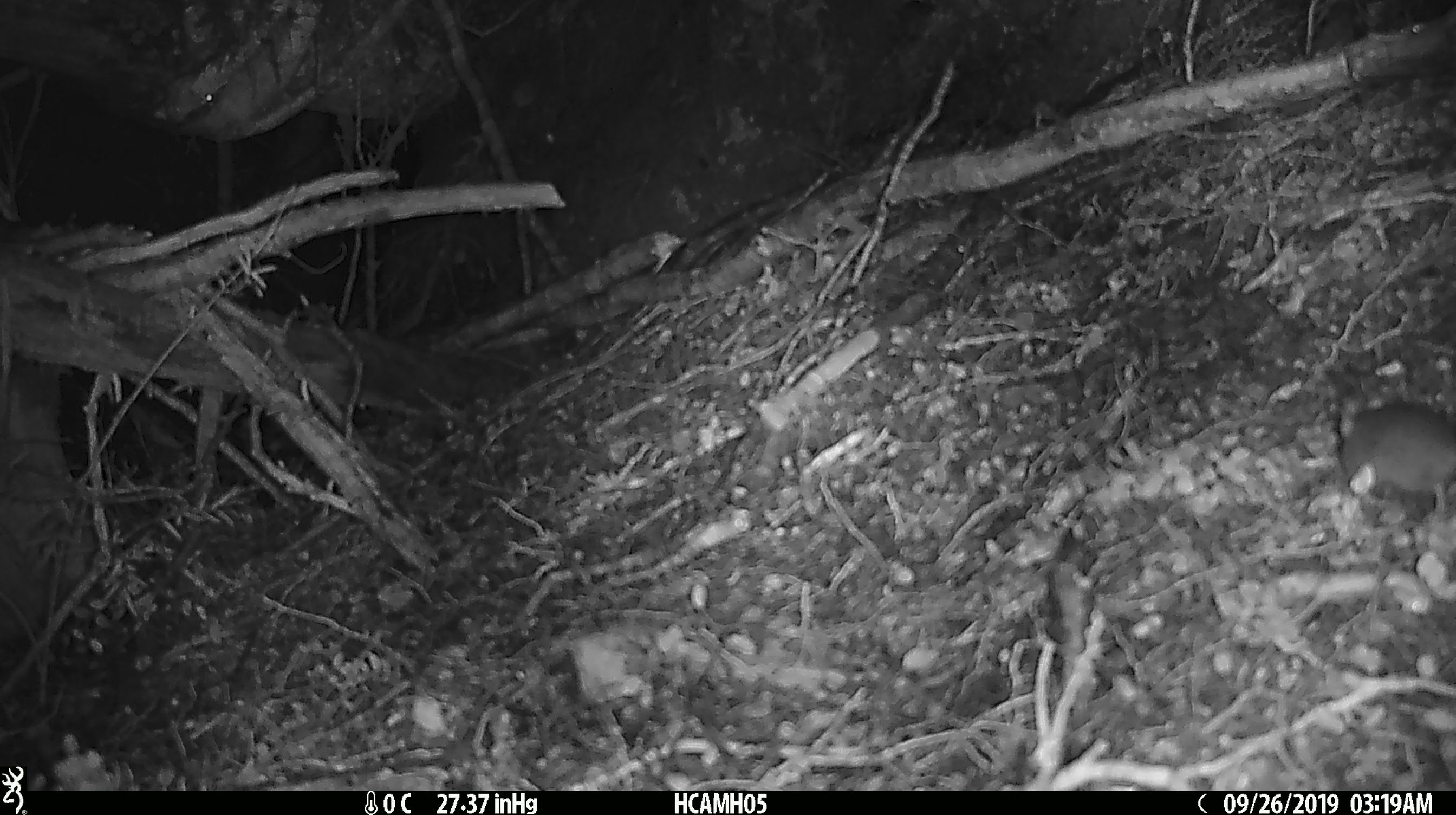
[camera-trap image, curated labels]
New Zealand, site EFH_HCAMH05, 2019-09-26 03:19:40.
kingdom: Animalia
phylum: Chordata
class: Mammalia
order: Rodentia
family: Muridae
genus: Mus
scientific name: Mus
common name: mouse